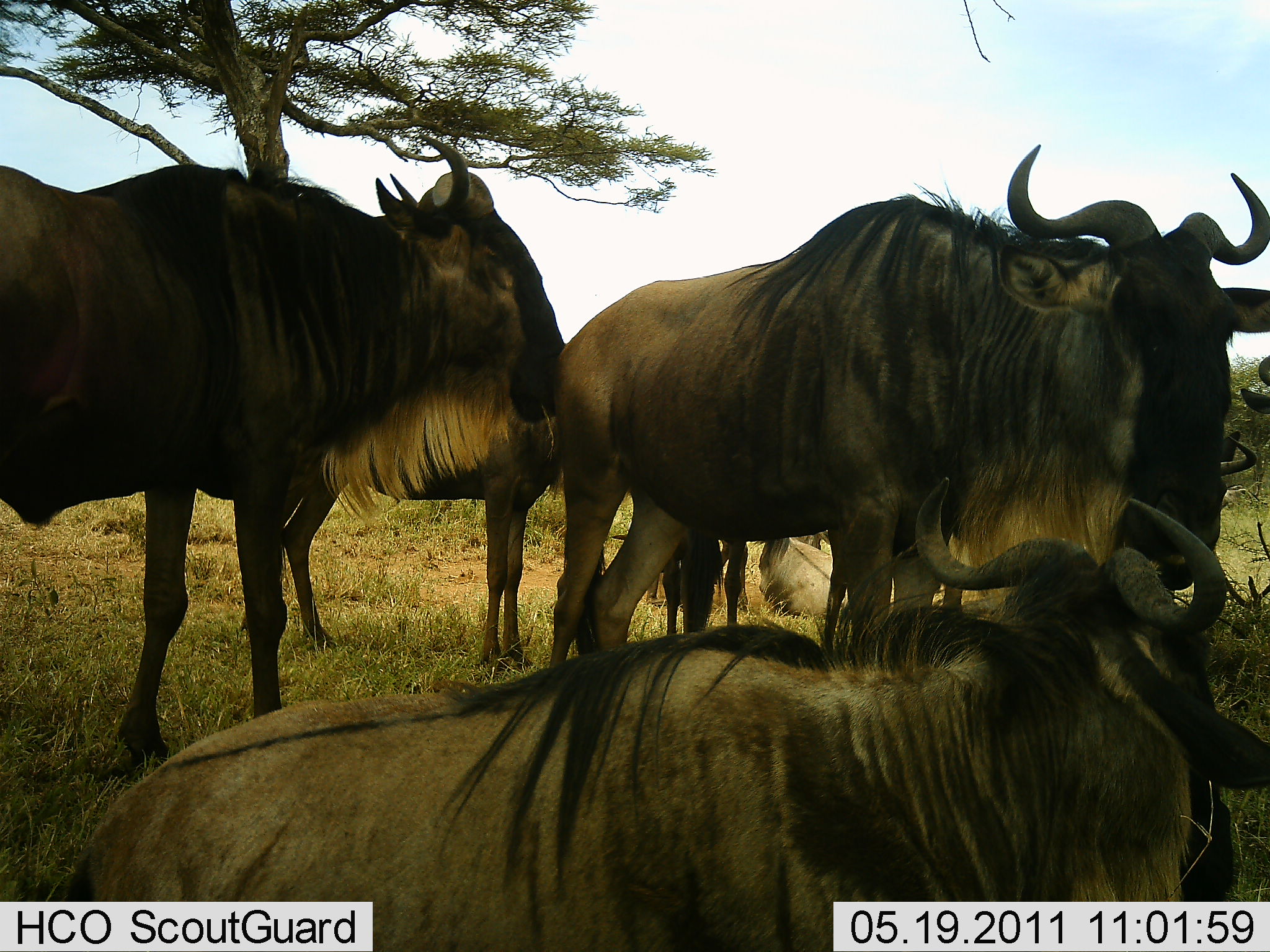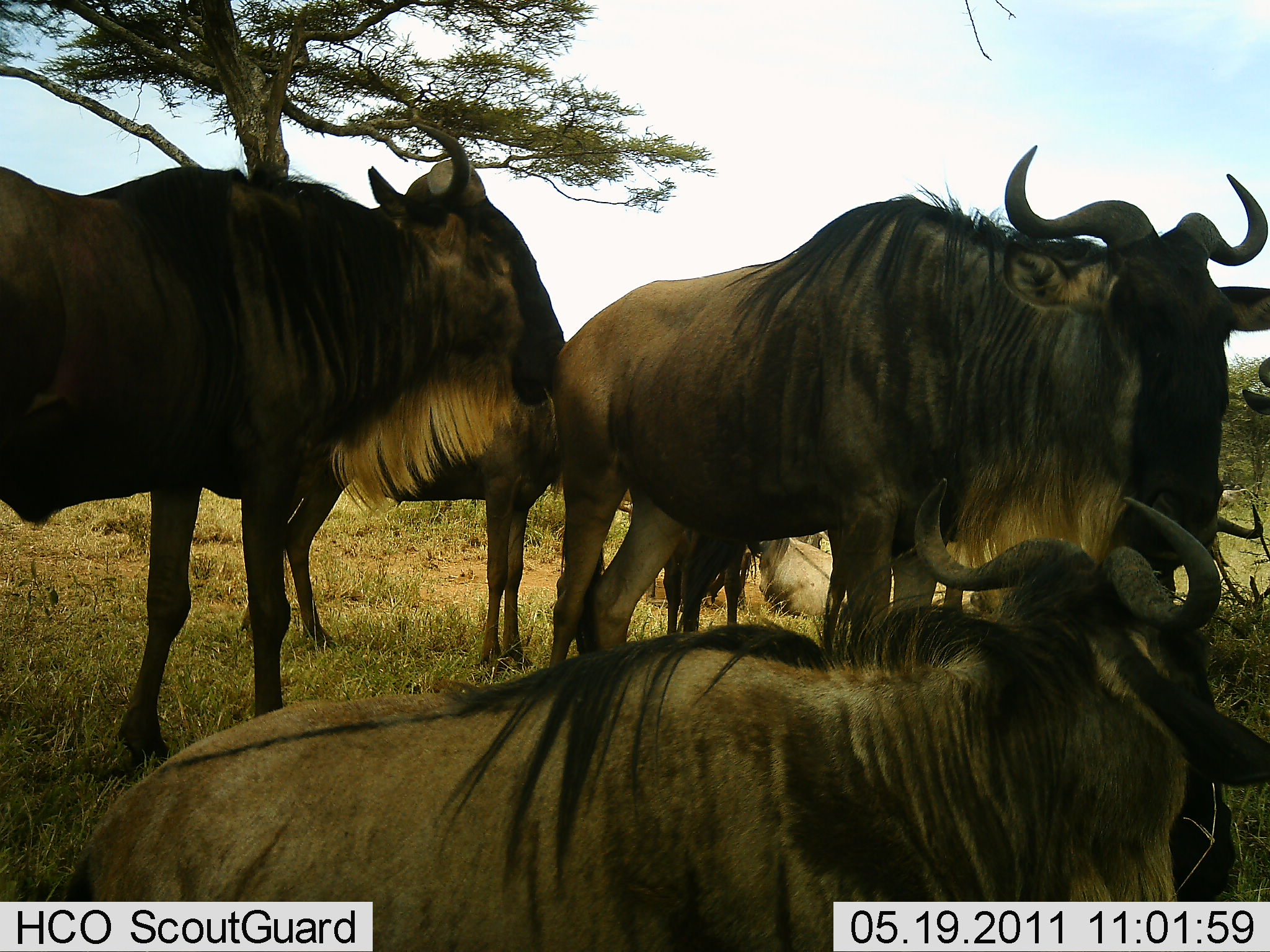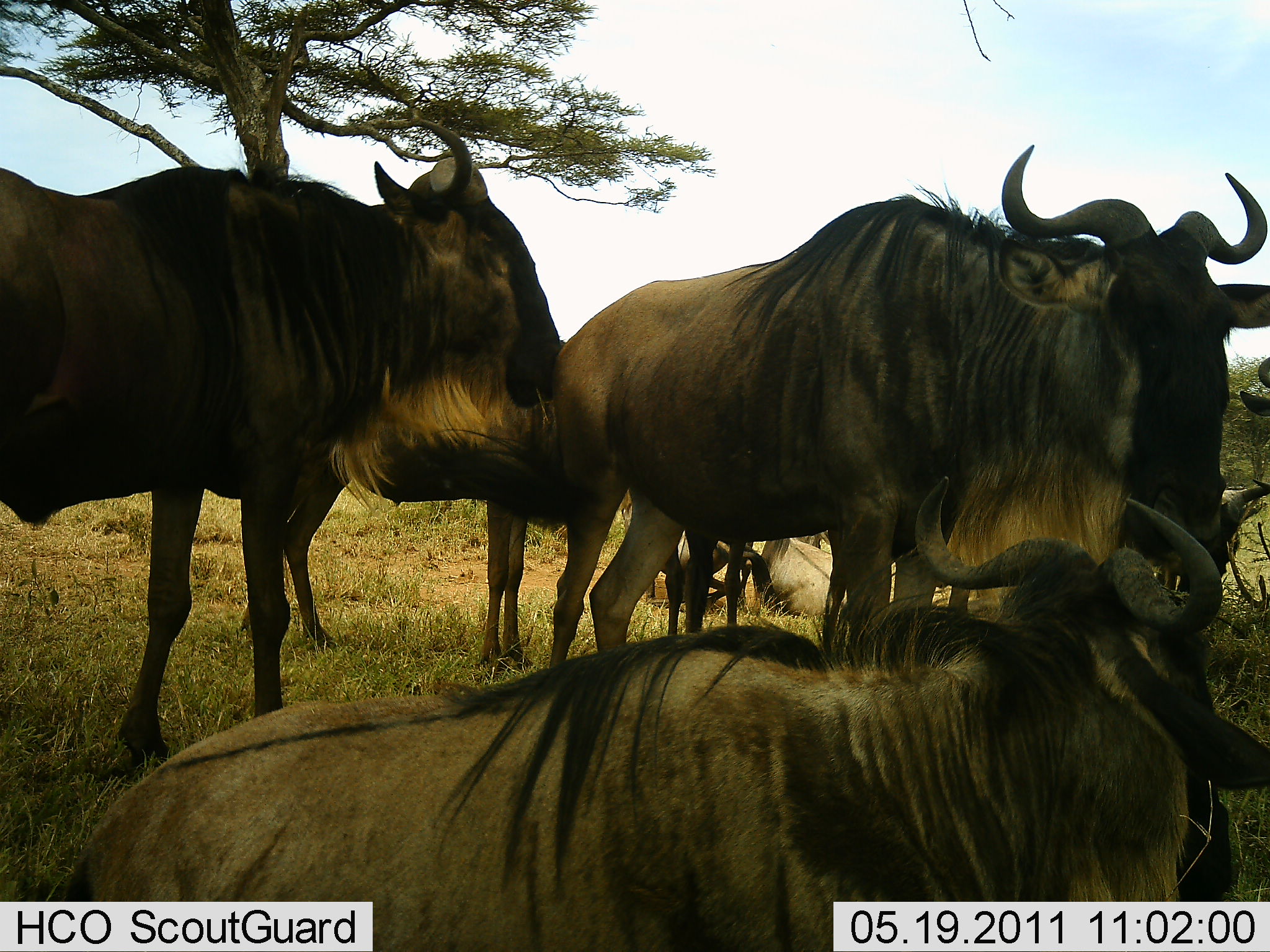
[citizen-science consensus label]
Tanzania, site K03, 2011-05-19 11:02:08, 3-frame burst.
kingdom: Animalia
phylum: Chordata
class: Mammalia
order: Artiodactyla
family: Bovidae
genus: Connochaetes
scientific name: Connochaetes taurinus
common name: blue wildebeest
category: wildebeest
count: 6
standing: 100%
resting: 80%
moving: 0%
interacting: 10%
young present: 20%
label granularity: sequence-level